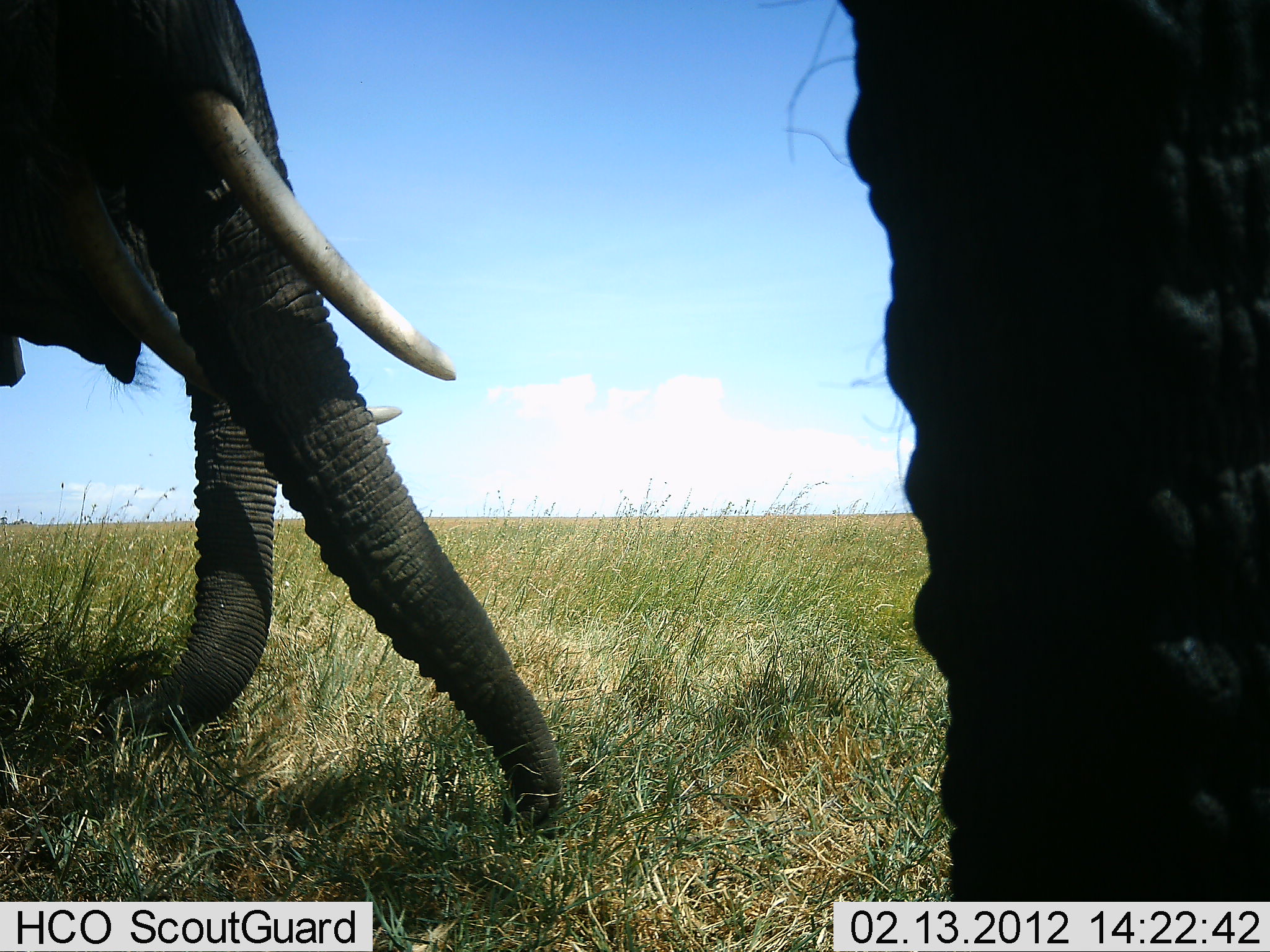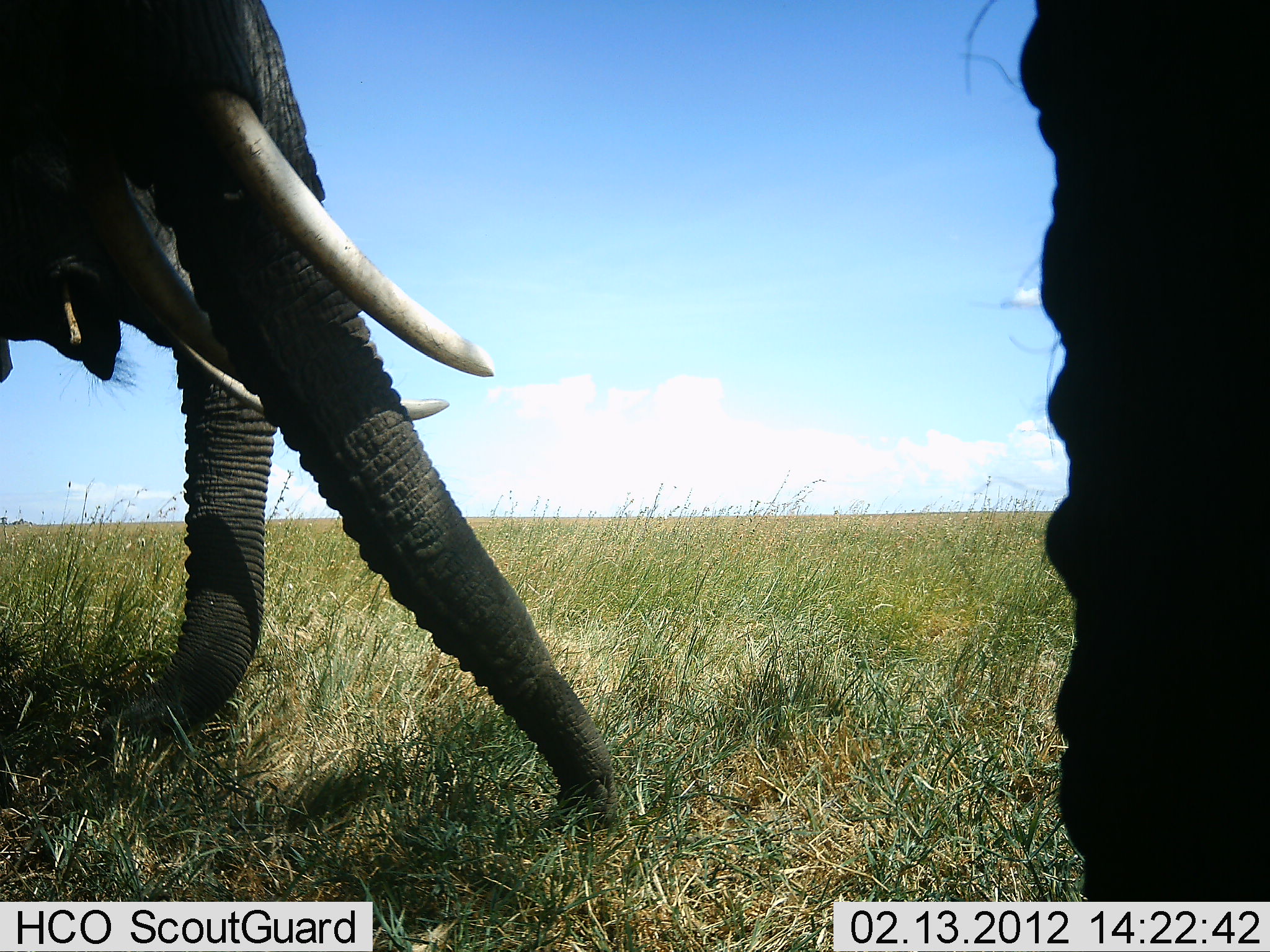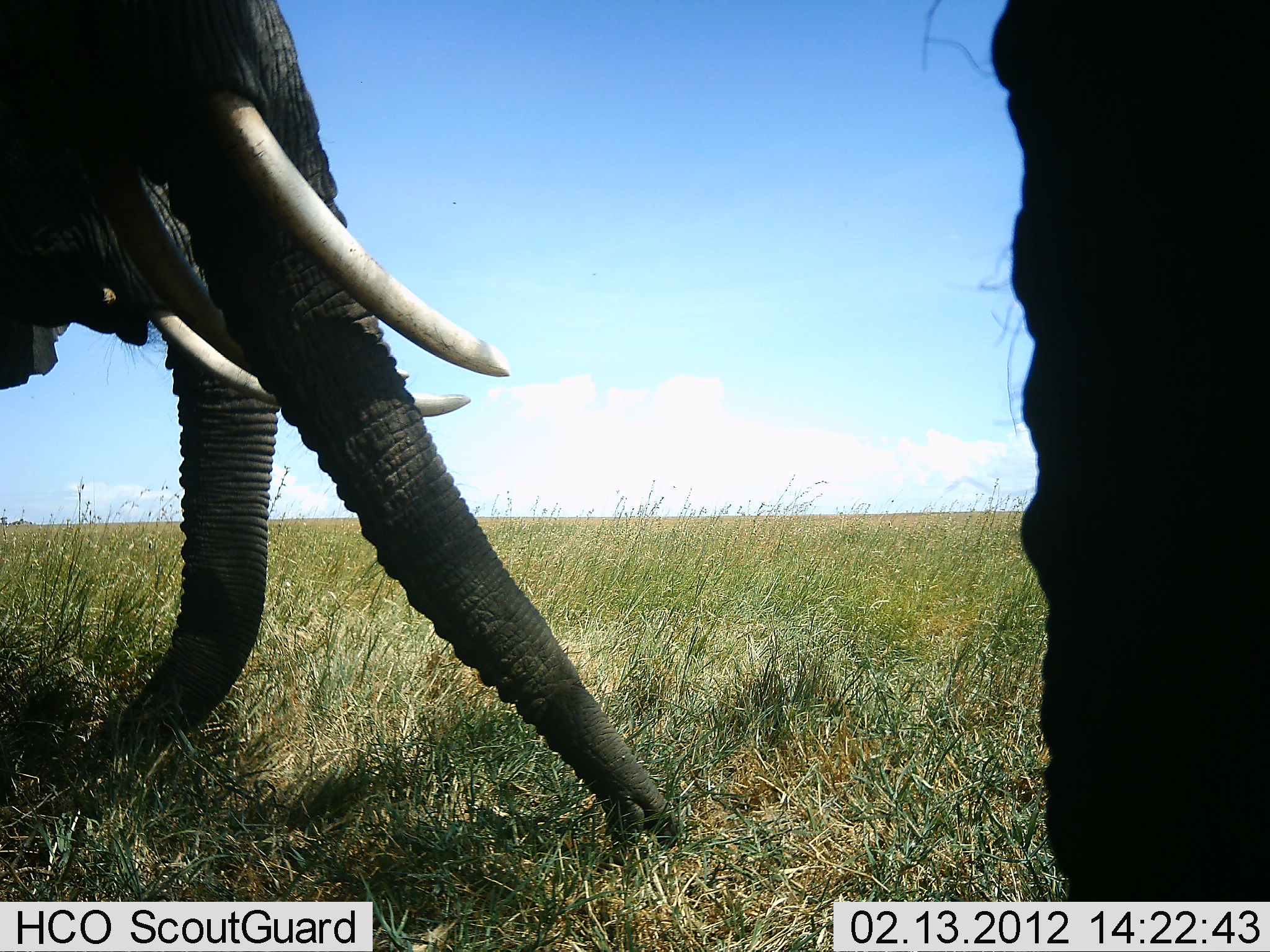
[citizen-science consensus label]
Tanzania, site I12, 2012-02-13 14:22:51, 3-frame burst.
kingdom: Animalia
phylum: Chordata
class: Mammalia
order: Proboscidea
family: Elephantidae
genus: Loxodonta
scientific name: Loxodonta africana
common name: african bush elephant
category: elephant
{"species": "elephant (african bush elephant) (Loxodonta africana)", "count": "3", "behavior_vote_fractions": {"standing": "42%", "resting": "0%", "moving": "12%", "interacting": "0%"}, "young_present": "0%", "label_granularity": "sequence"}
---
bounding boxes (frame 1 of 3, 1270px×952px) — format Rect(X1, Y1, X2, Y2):
animal: Rect(0, 0, 571, 848); Rect(824, 0, 1270, 952)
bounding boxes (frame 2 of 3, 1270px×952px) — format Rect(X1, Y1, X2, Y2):
animal: Rect(0, 0, 622, 830); Rect(988, 0, 1270, 900)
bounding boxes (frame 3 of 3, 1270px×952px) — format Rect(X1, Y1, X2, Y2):
animal: Rect(0, 0, 686, 862); Rect(917, 1, 1270, 901)